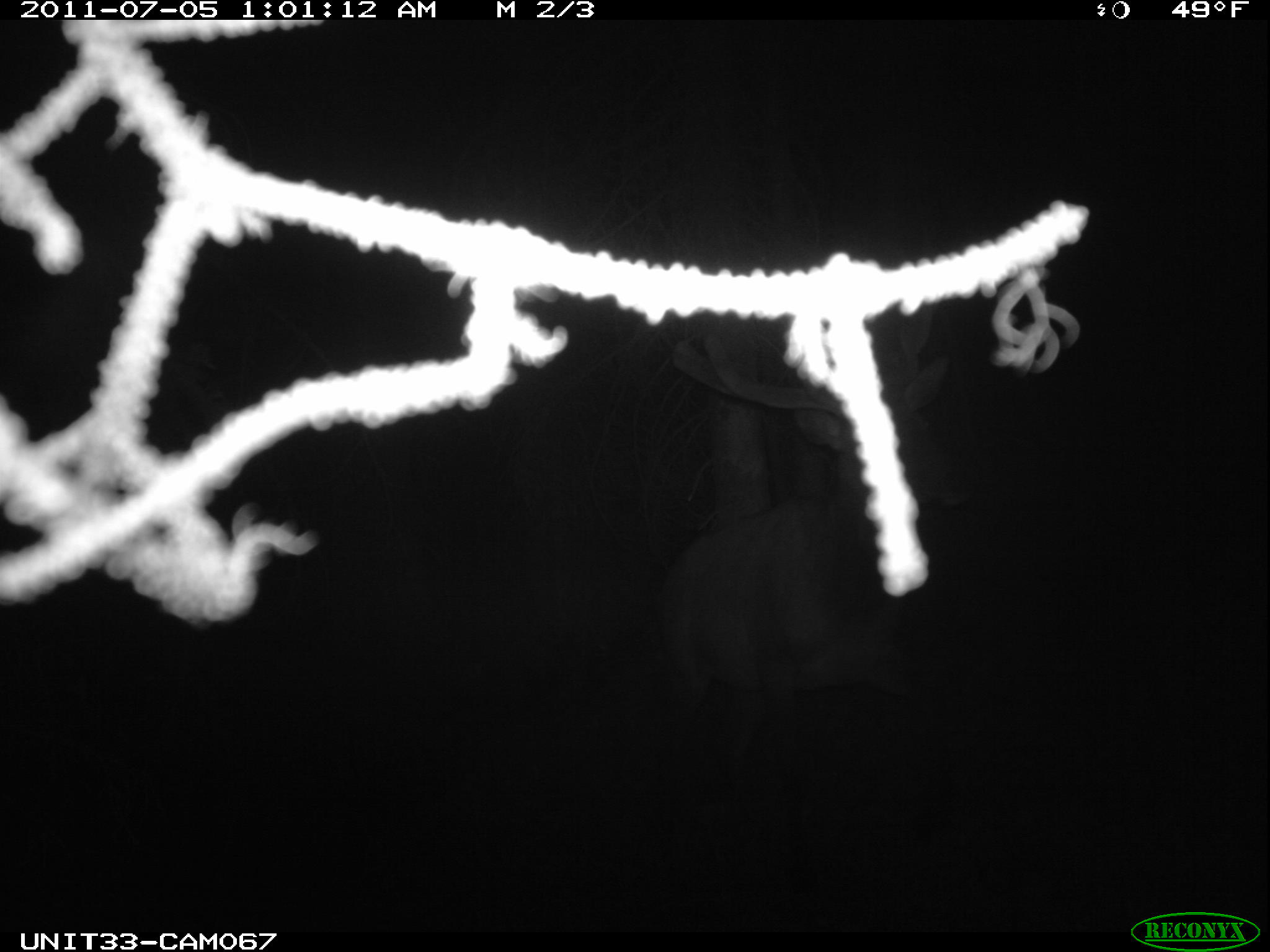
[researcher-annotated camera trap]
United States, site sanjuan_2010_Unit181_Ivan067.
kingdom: Animalia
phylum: Chordata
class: Mammalia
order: Artiodactyla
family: Cervidae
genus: Cervus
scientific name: Cervus elaphus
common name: red deer